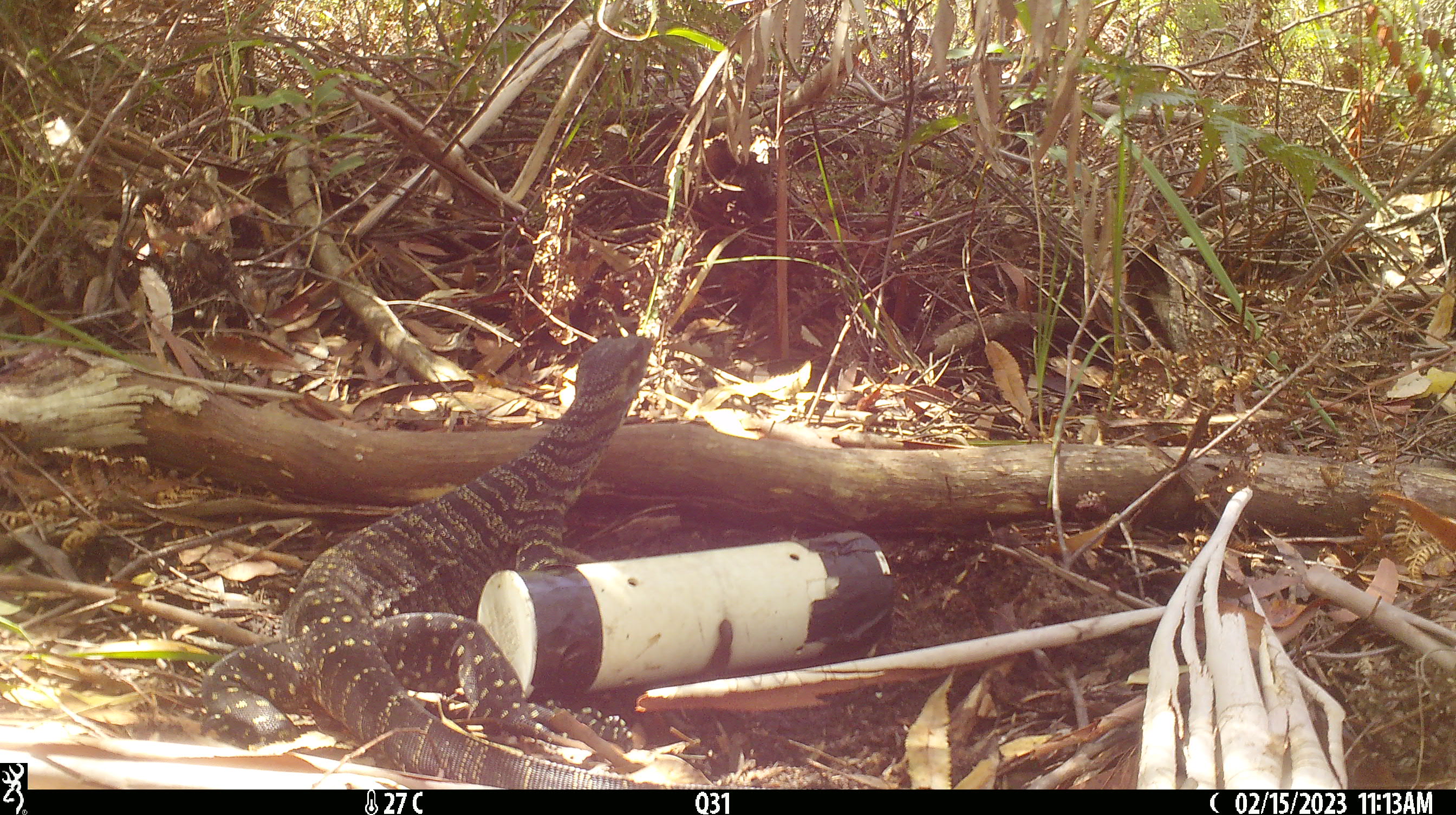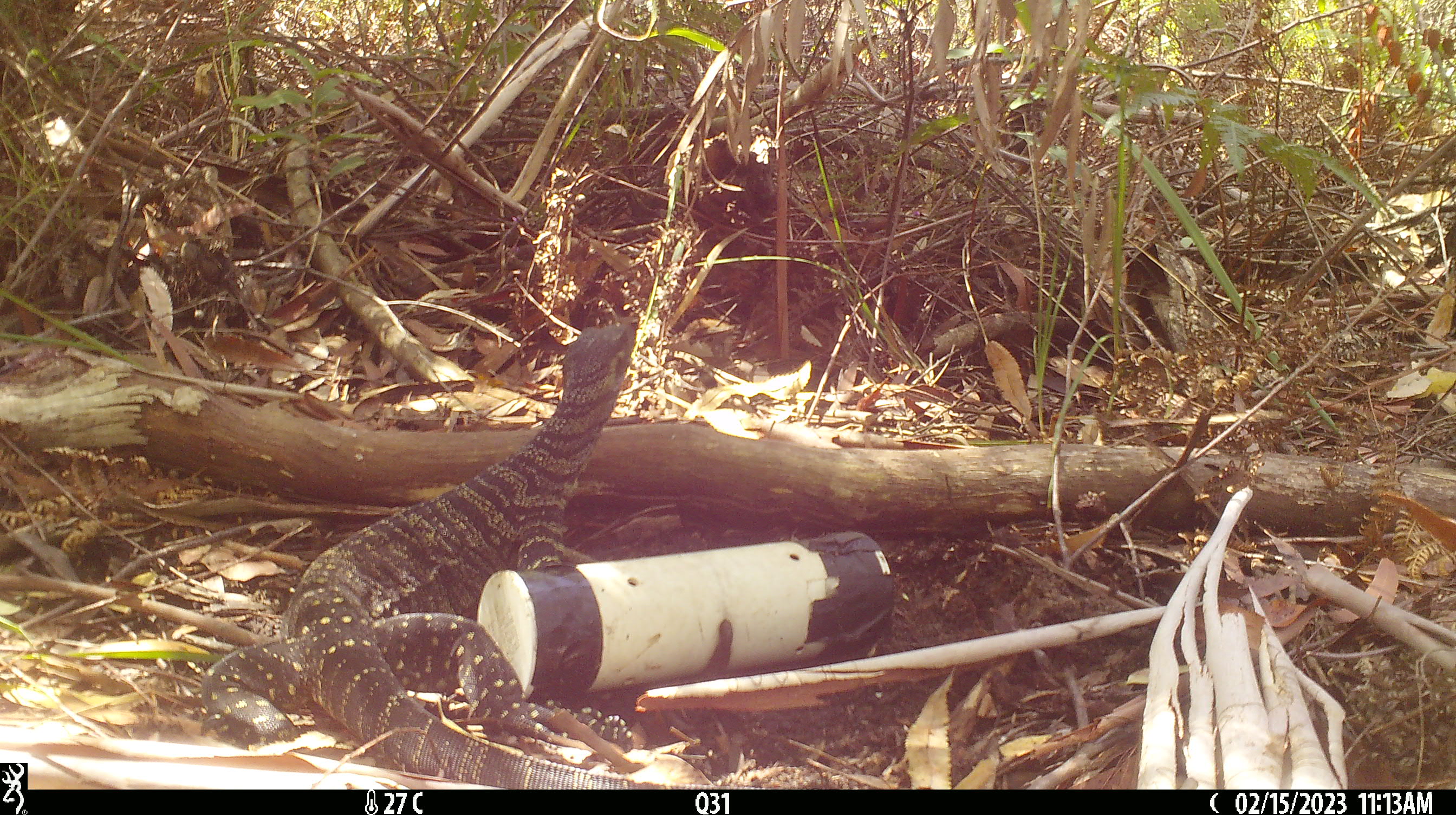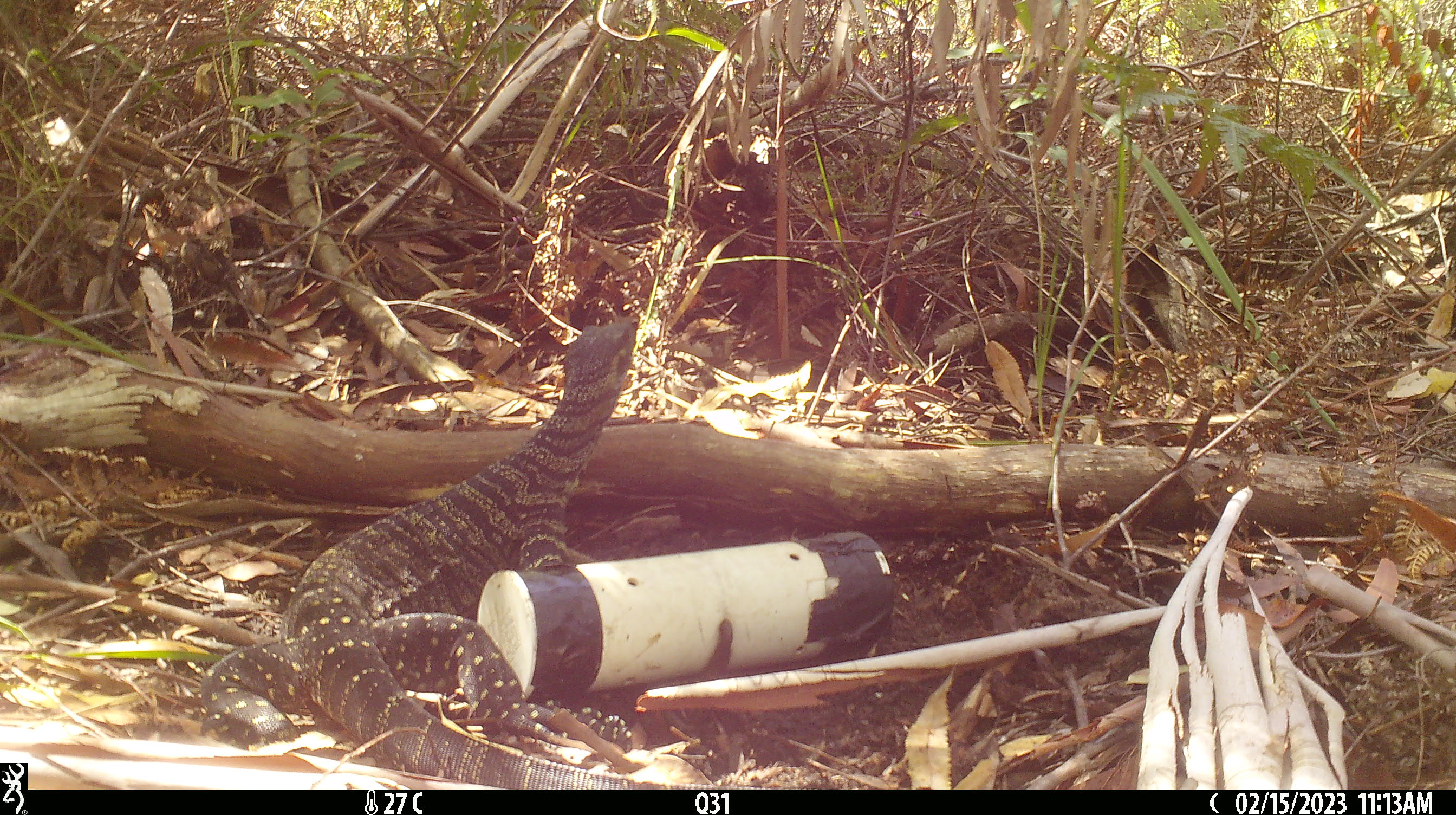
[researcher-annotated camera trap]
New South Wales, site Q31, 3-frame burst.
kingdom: Animalia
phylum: Chordata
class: Reptilia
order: Squamata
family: Varanidae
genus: Varanus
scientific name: Varanus varius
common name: lace monitor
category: goanna